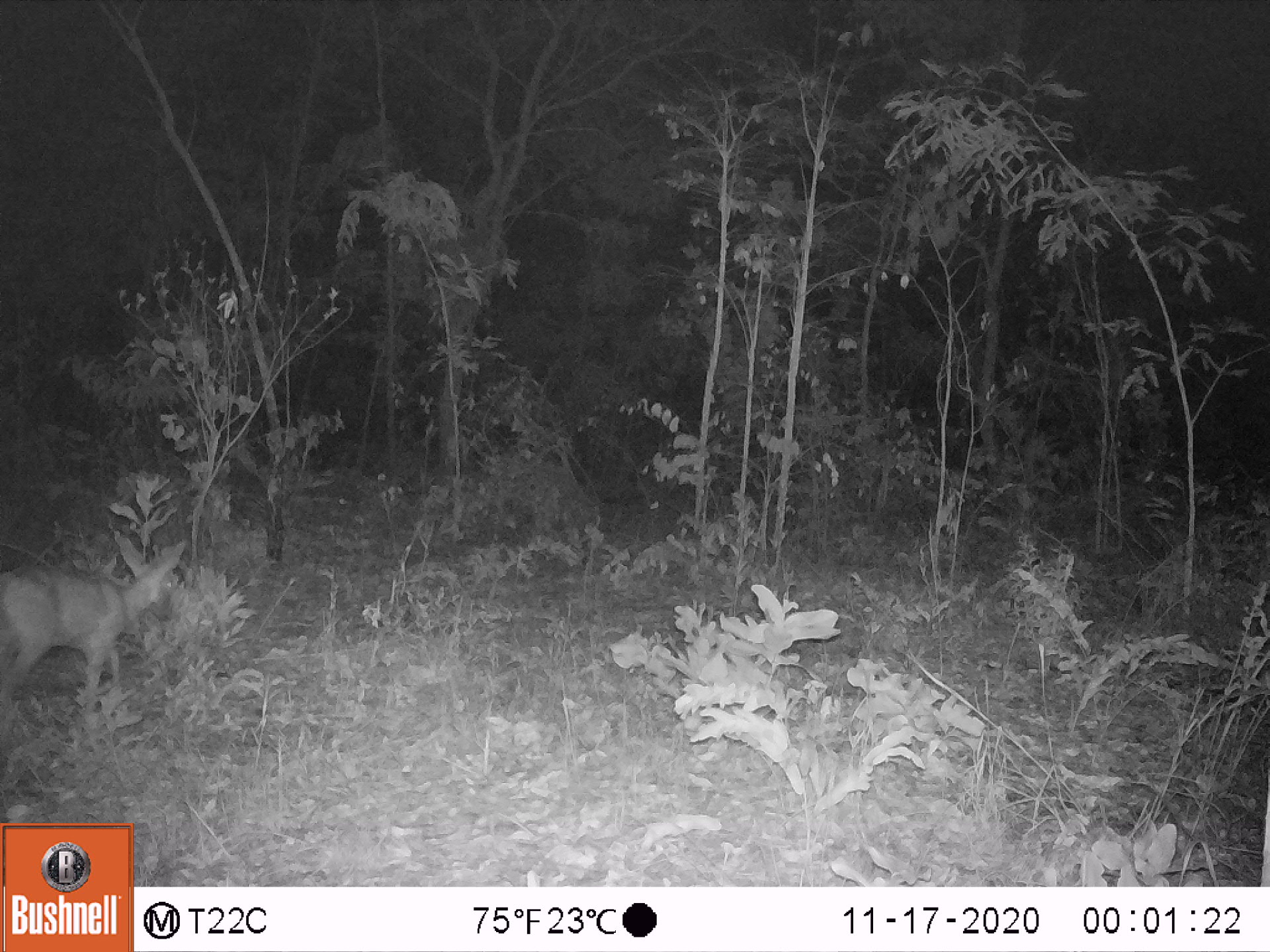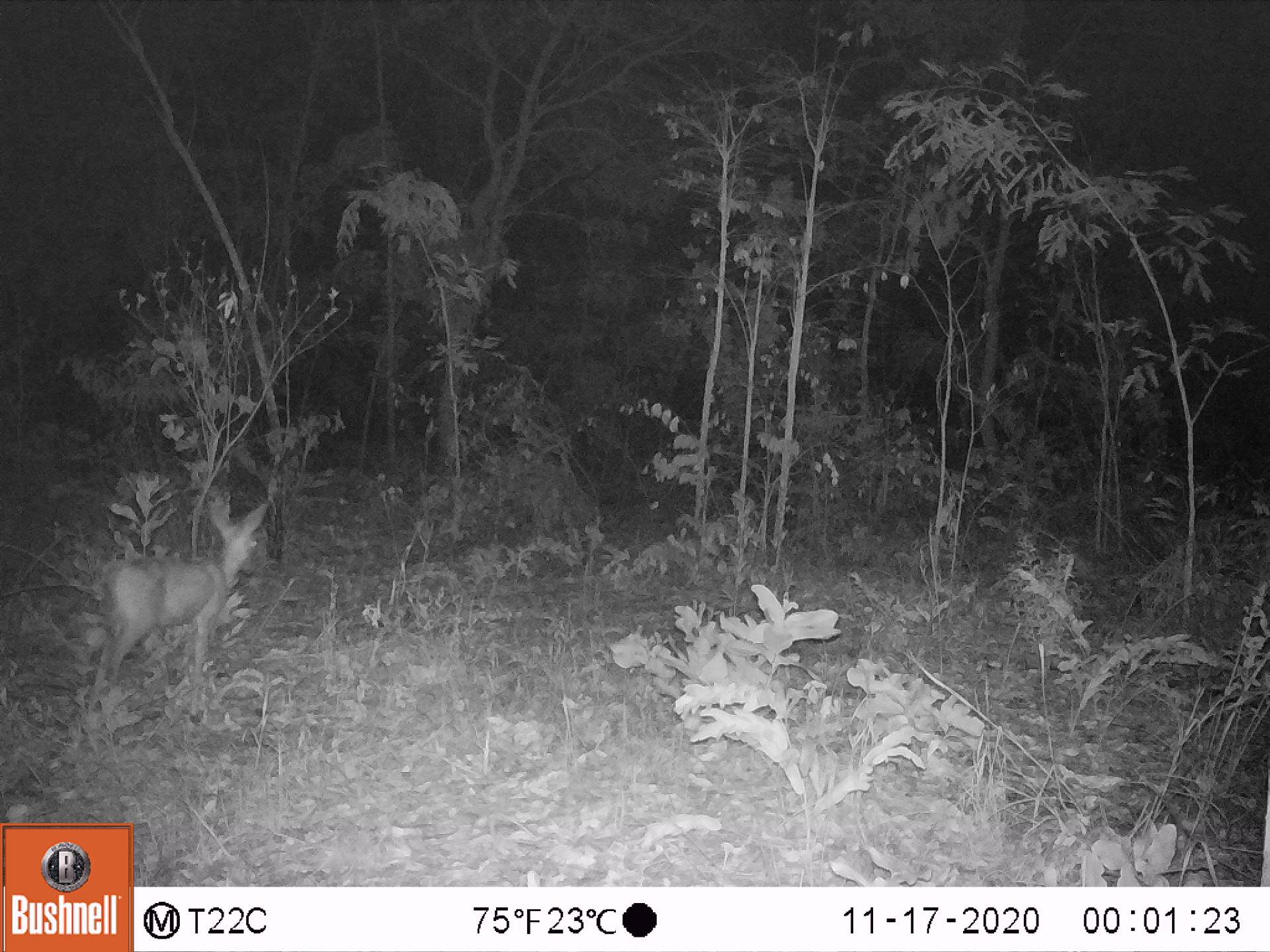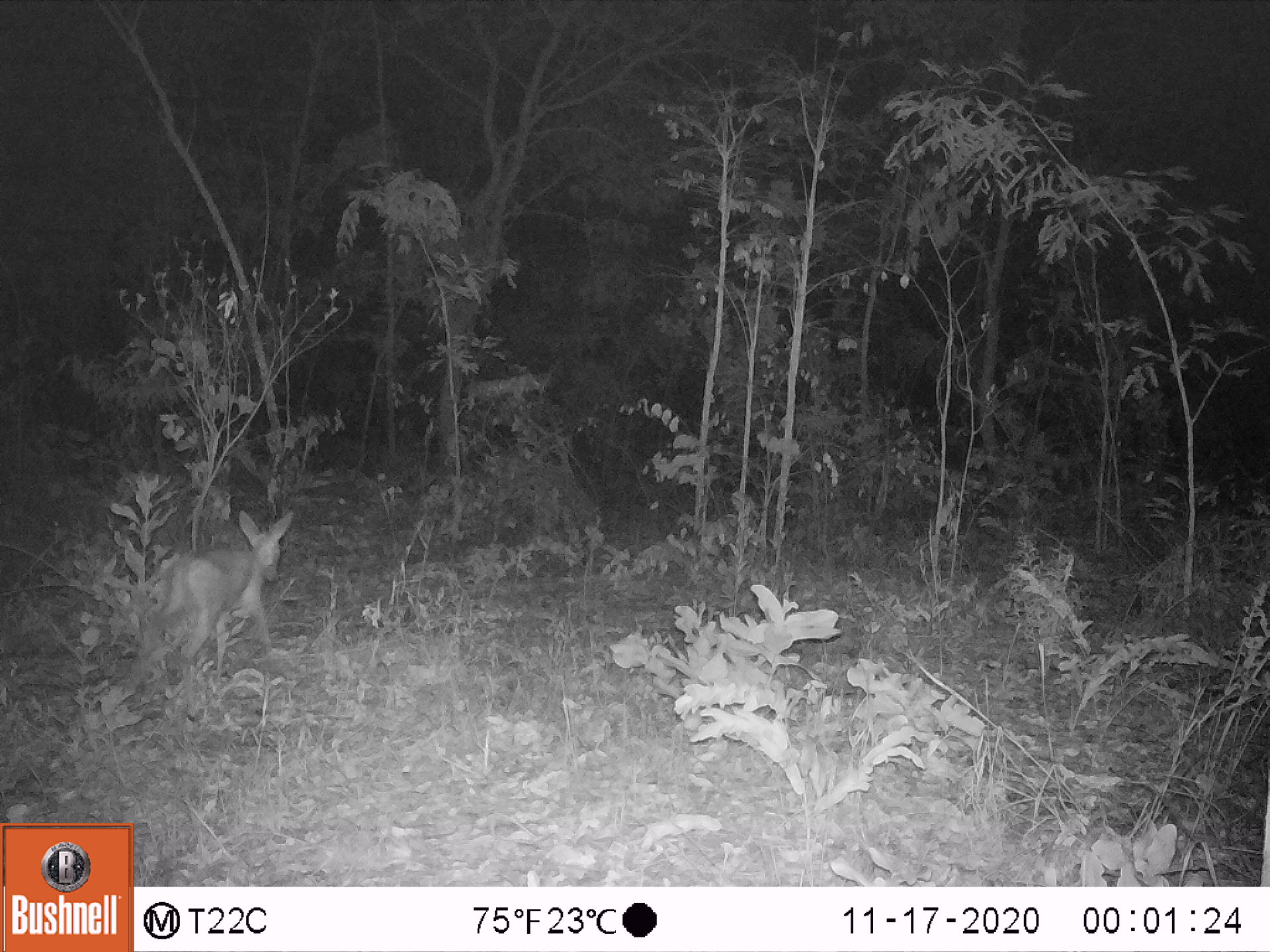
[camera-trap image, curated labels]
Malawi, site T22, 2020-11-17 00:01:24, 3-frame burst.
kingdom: Animalia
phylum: Chordata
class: Mammalia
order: Artiodactyla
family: Bovidae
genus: Sylvicapra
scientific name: Sylvicapra grimmia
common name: common duiker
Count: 1.